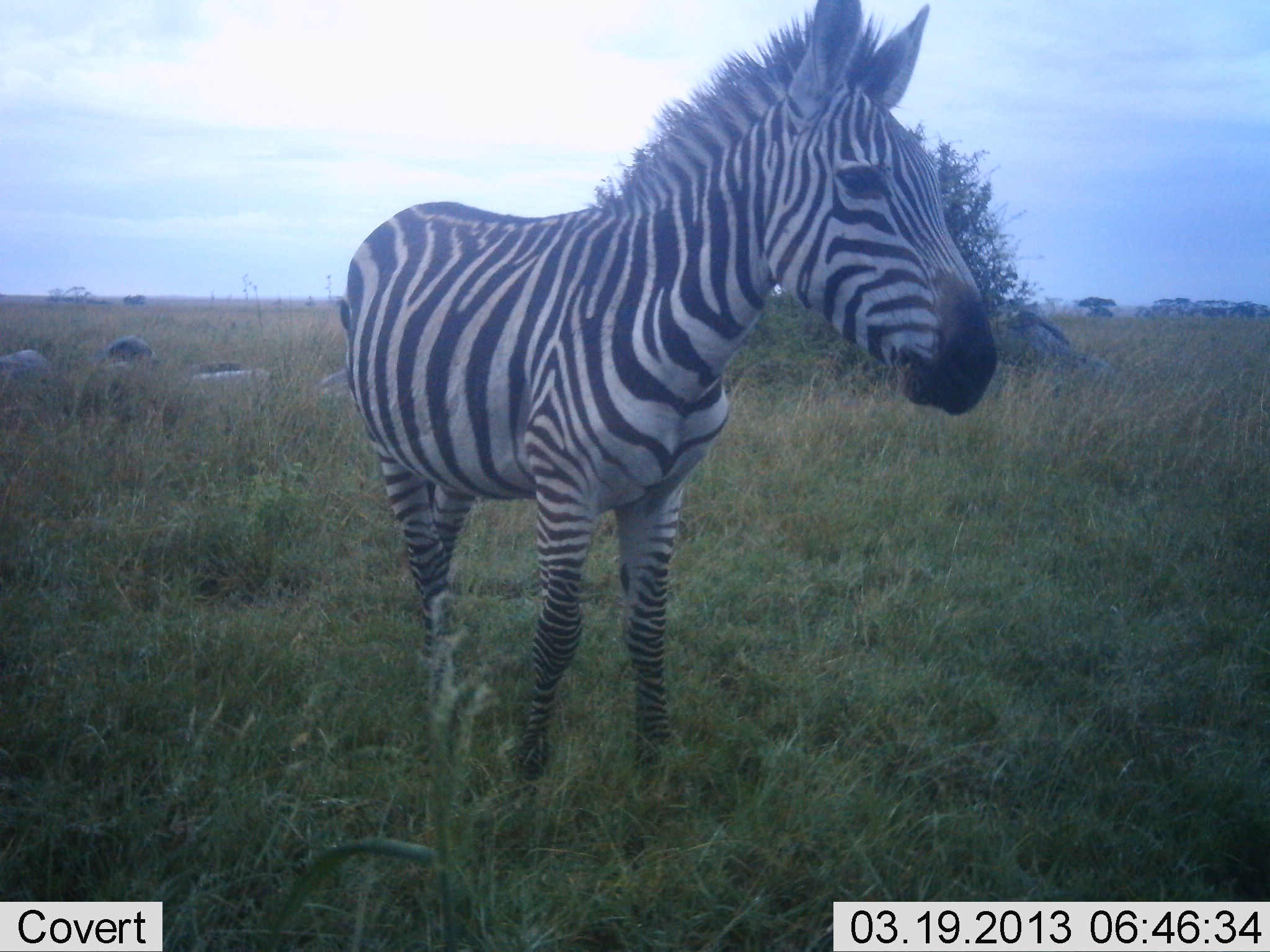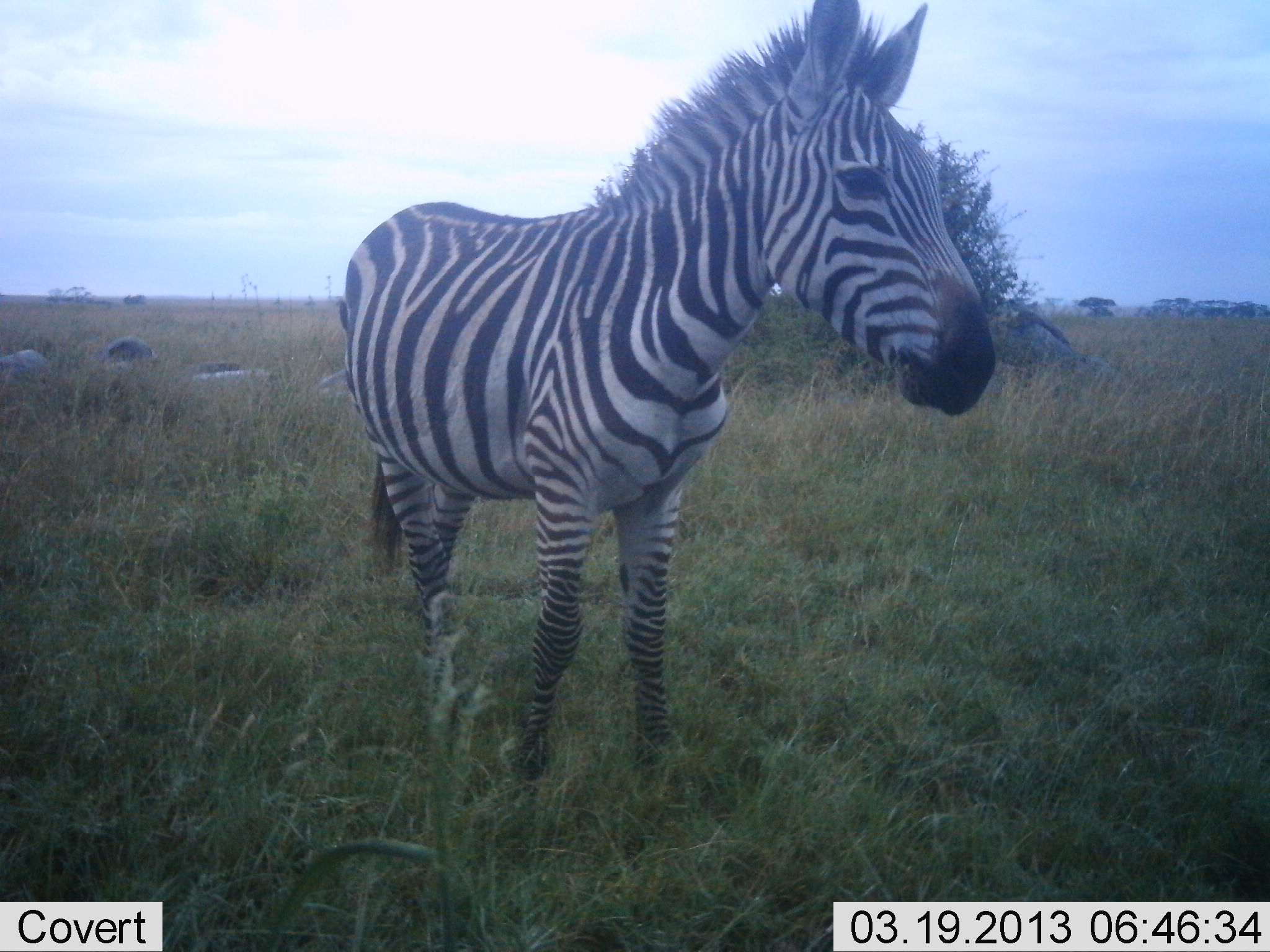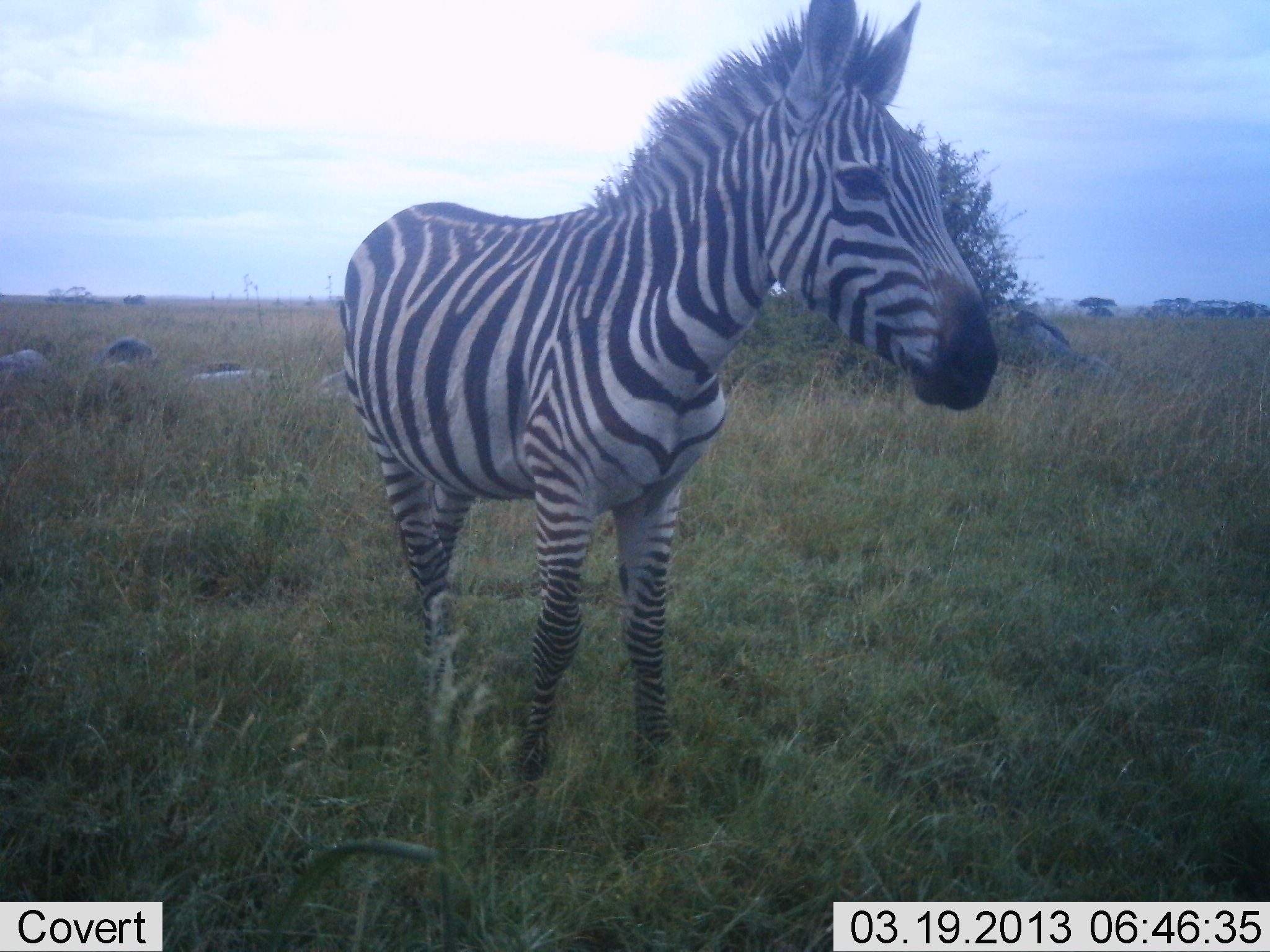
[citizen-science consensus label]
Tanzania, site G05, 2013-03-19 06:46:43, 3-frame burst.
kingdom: Animalia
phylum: Chordata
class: Mammalia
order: Perissodactyla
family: Equidae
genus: Equus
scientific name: Equus quagga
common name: plains zebra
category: zebra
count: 1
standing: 100%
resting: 0%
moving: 0%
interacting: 0%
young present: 3%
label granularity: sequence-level